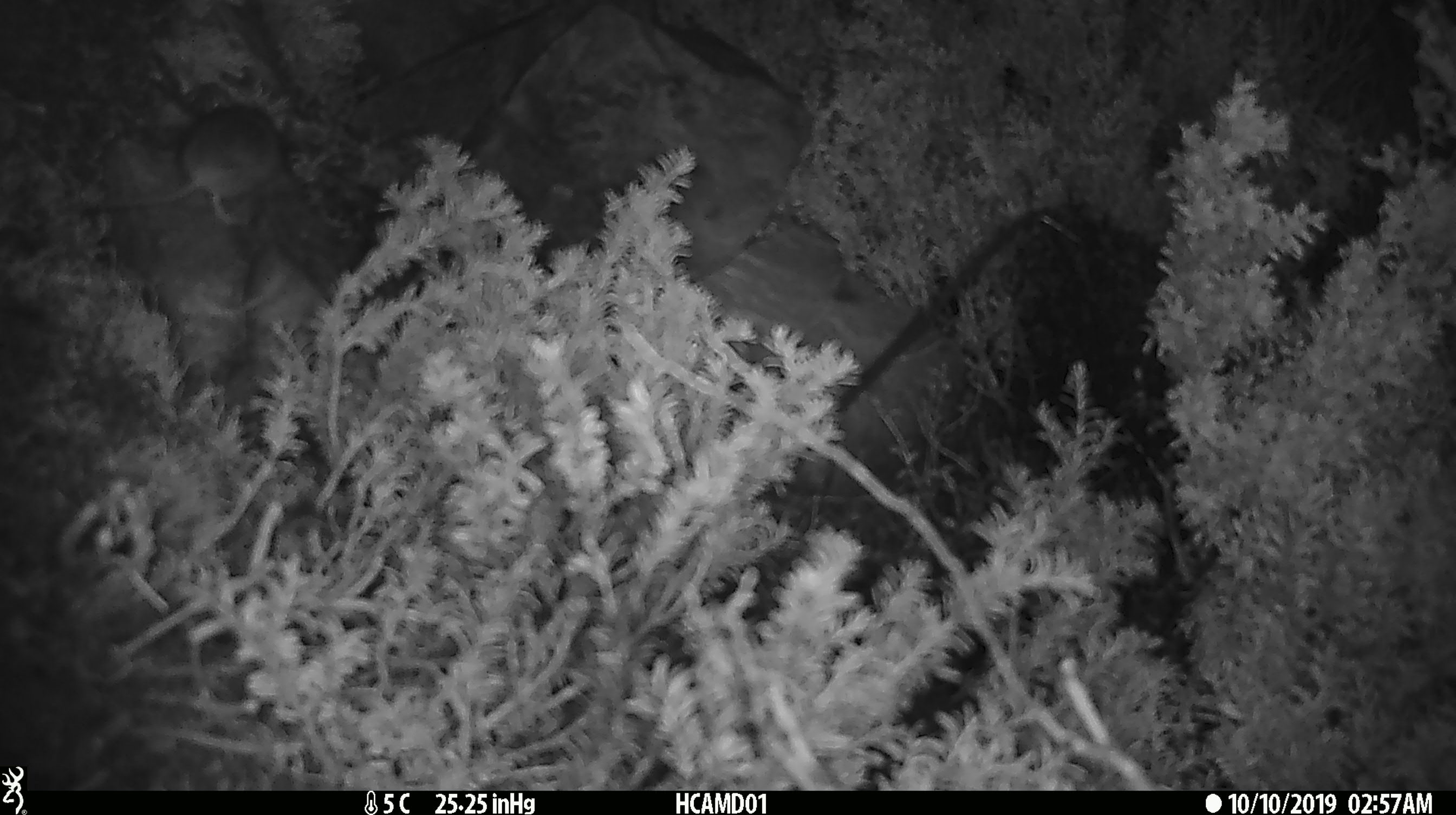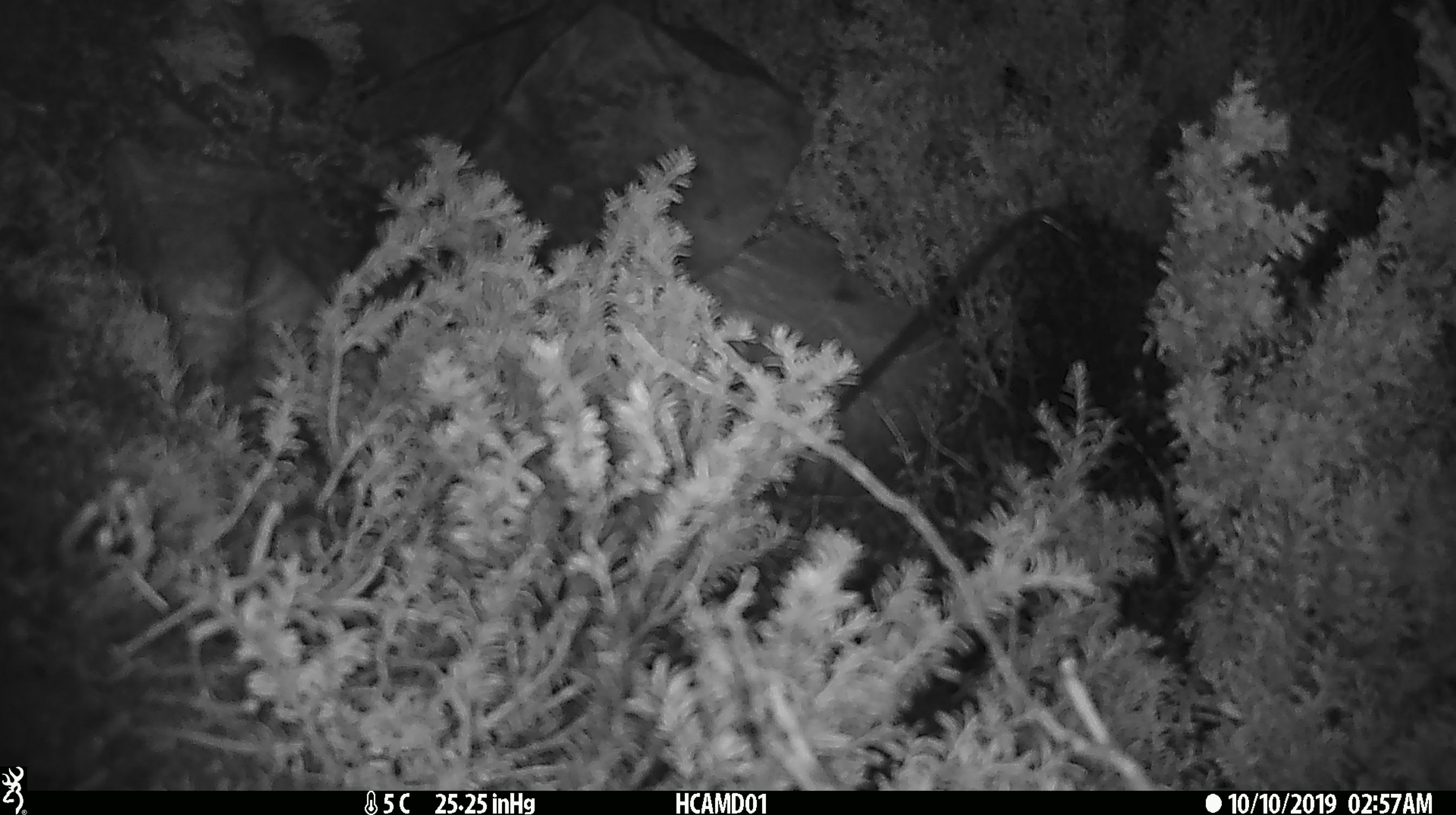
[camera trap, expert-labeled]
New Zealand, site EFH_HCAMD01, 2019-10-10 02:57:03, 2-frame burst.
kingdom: Animalia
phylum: Chordata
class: Mammalia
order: Rodentia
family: Muridae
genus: Mus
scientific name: Mus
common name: mouse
Mouse (Mus).